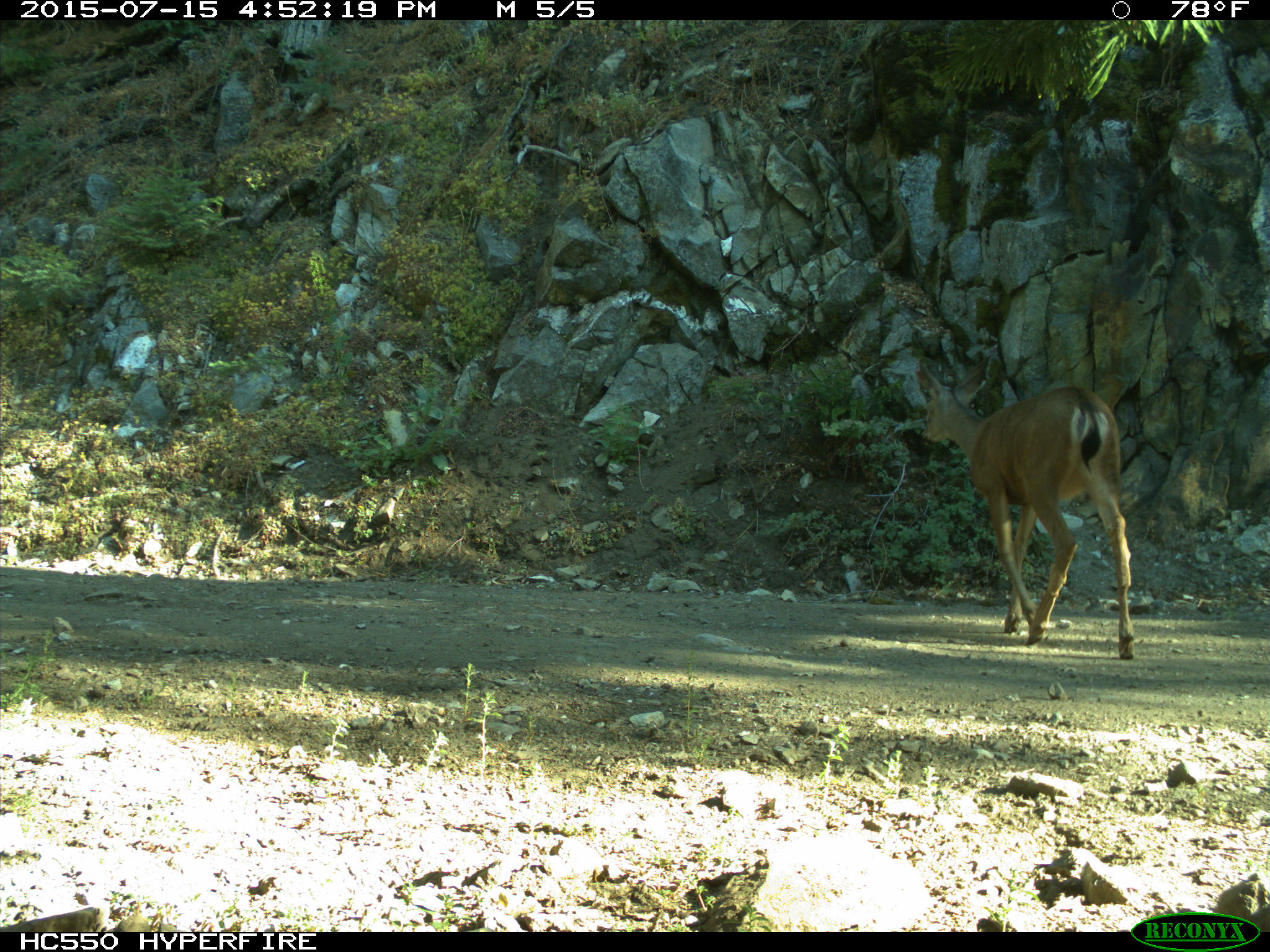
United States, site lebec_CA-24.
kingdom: Animalia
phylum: Chordata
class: Mammalia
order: Artiodactyla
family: Cervidae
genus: Odocoileus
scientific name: Odocoileus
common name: deer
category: unidentified deer